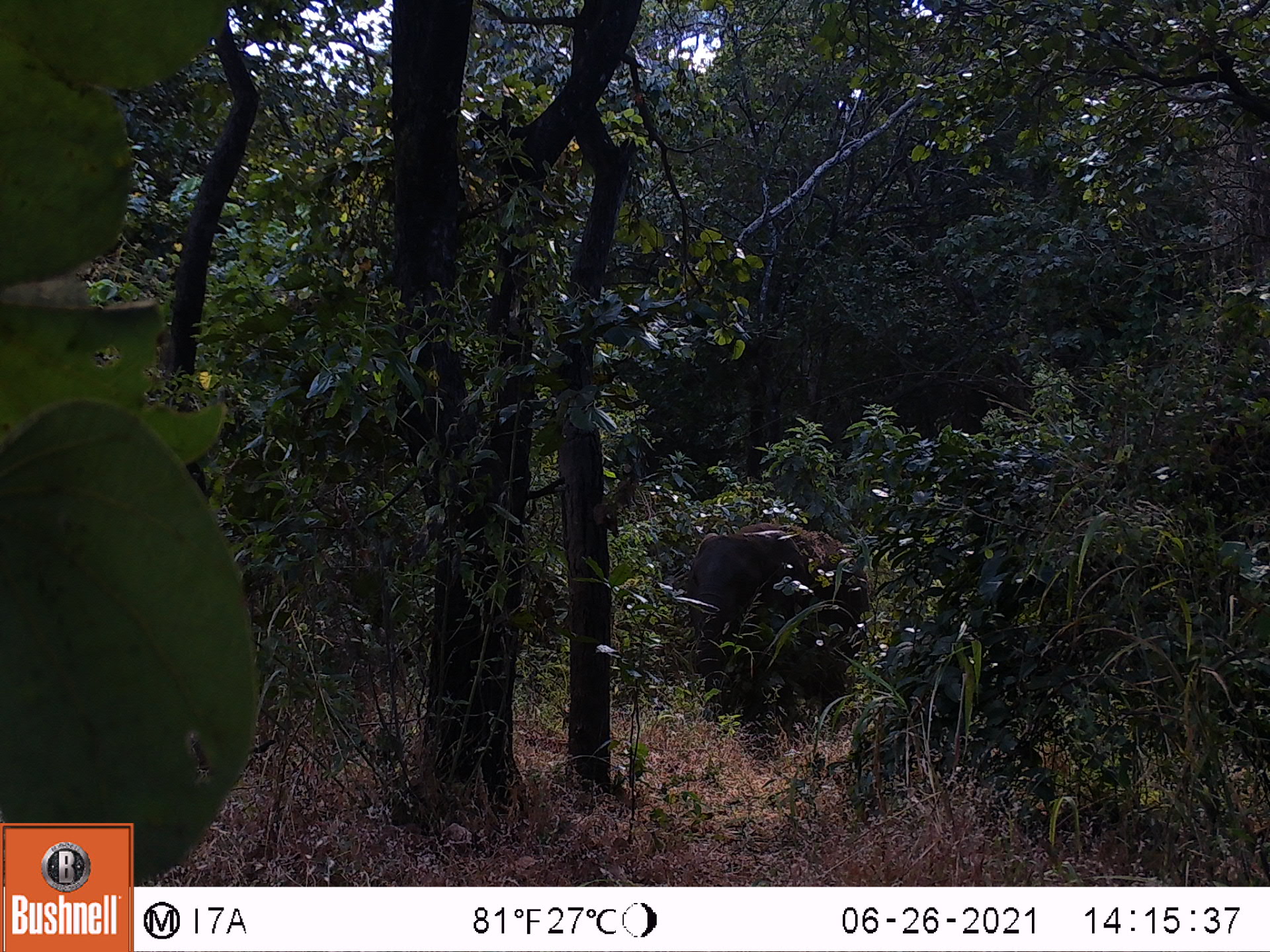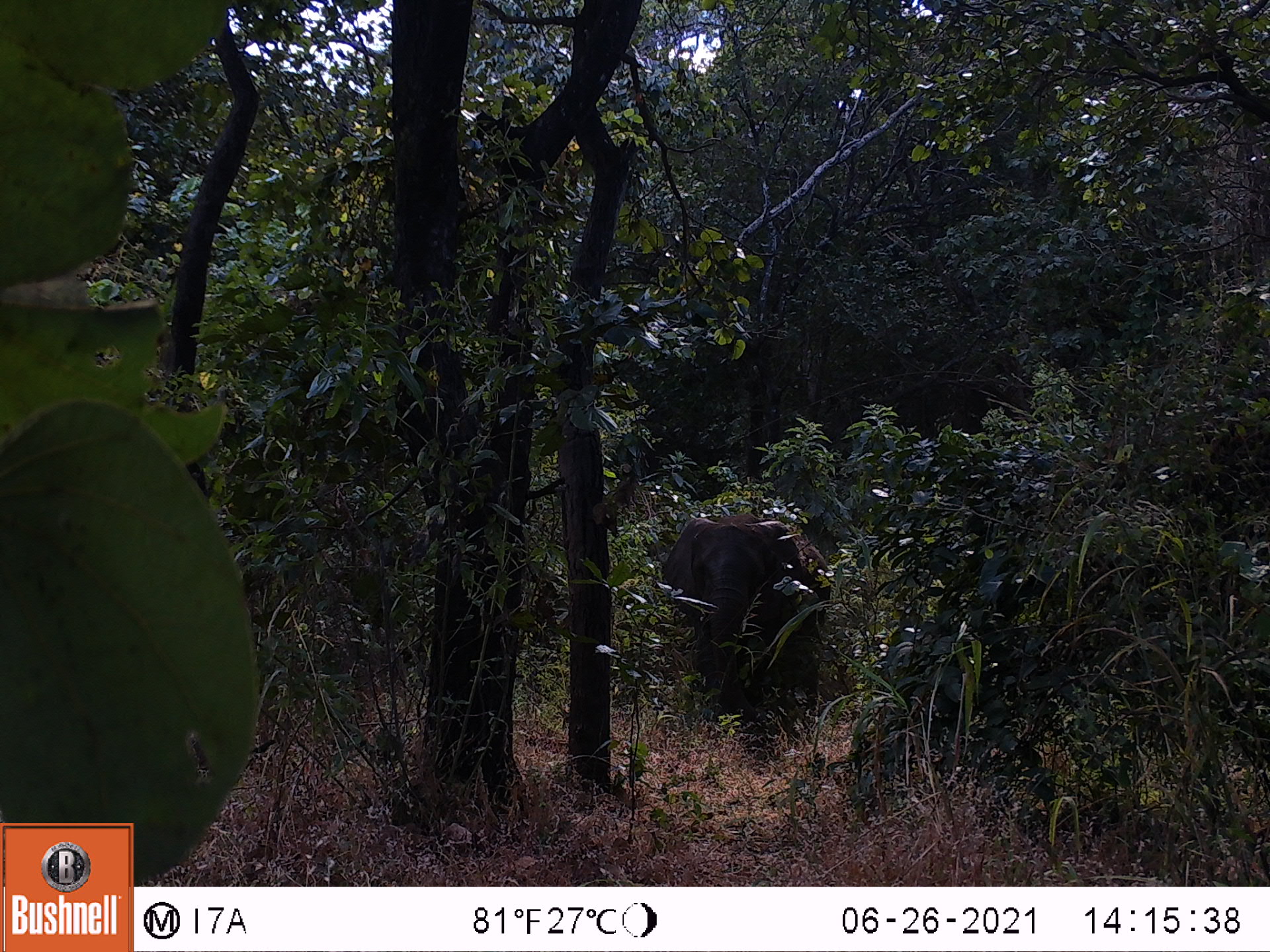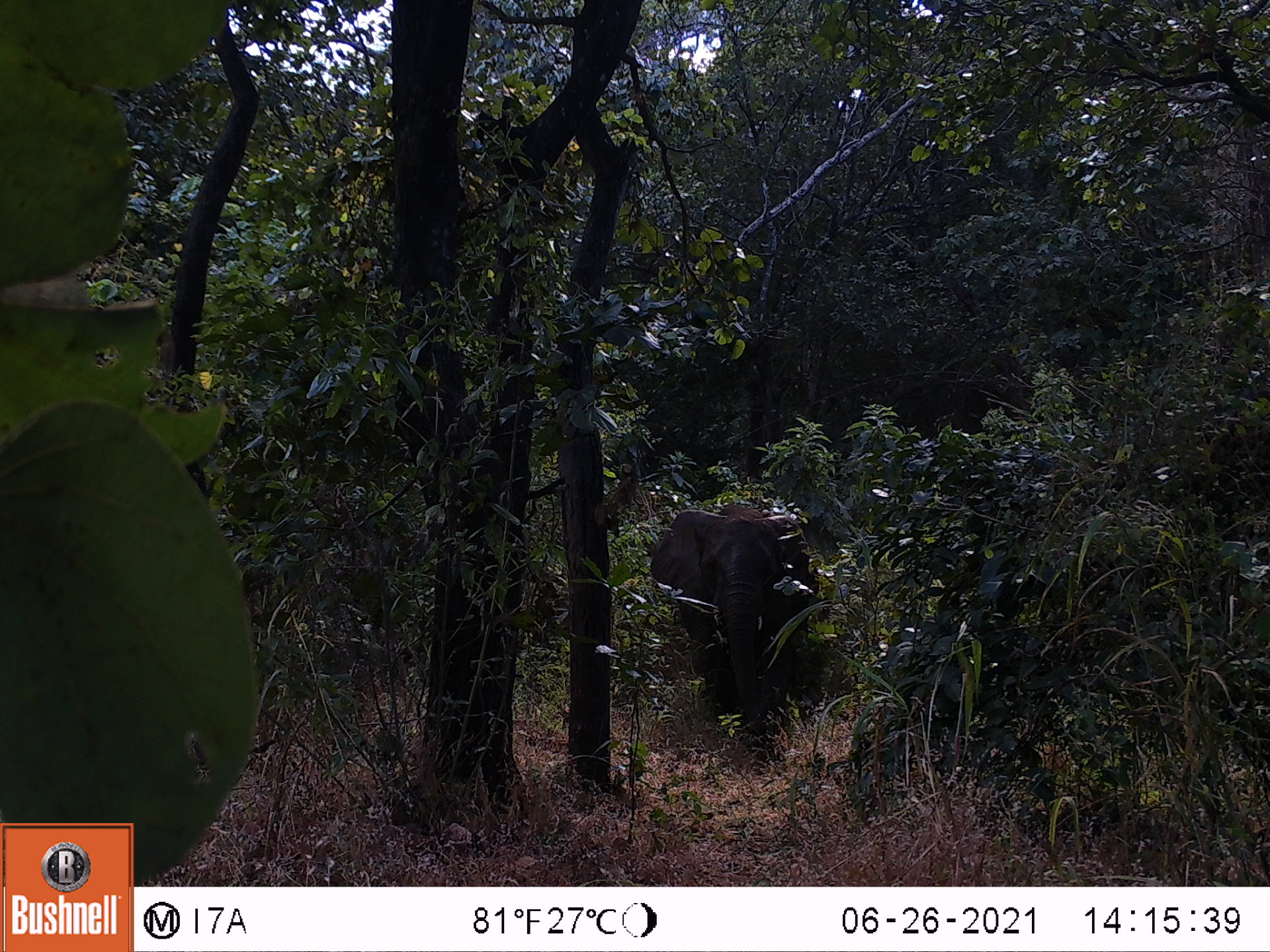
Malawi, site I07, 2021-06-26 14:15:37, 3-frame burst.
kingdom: Animalia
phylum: Chordata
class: Mammalia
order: Proboscidea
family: Elephantidae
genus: Loxodonta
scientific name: Loxodonta africana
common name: african savanna elephant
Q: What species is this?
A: African savanna elephant (Loxodonta africana).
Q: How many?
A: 1.